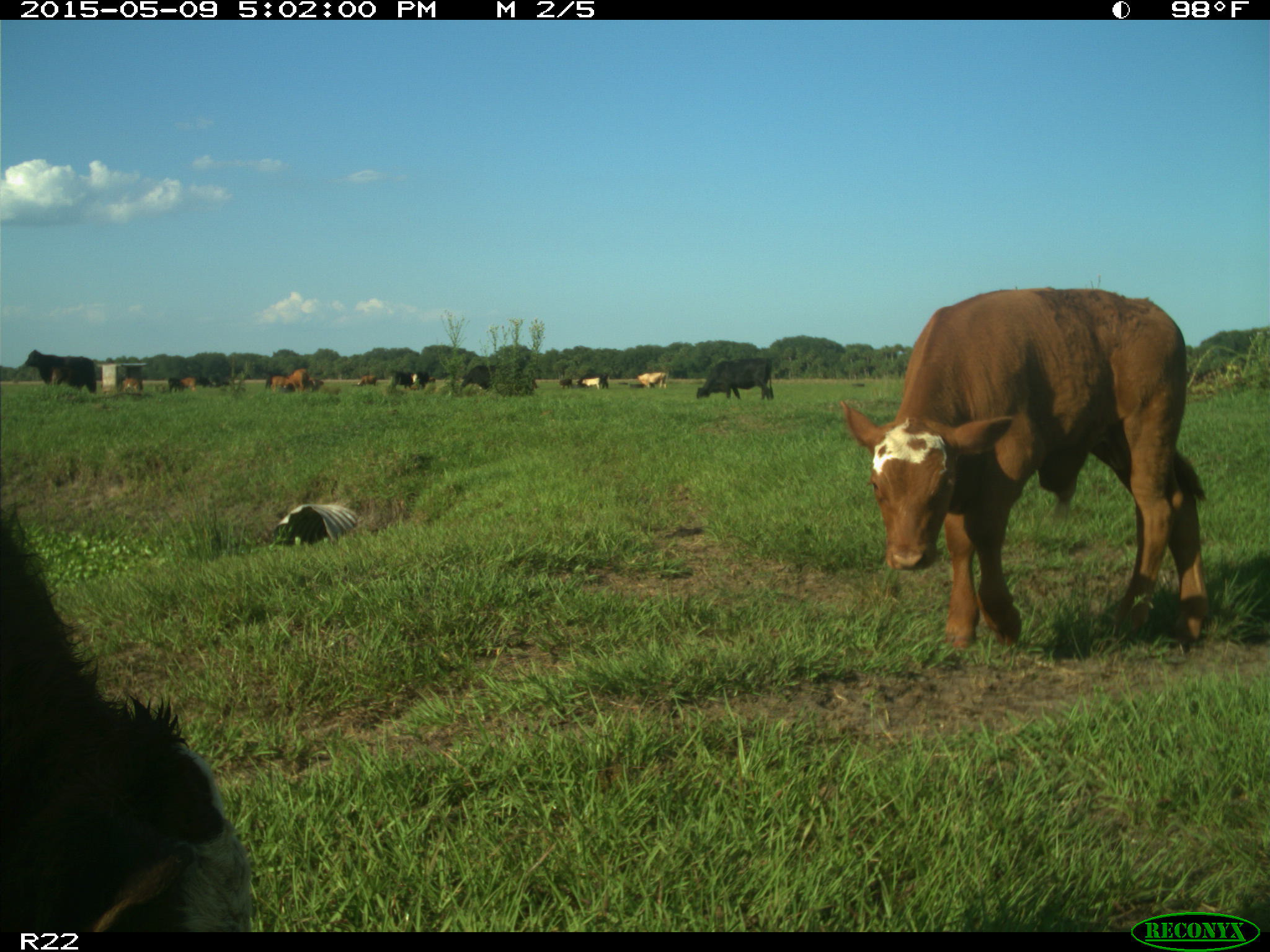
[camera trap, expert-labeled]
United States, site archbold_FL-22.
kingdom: Animalia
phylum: Chordata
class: Mammalia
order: Artiodactyla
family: Bovidae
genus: Bos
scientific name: Bos taurus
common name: domestic cow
Bos taurus (domestic cow).